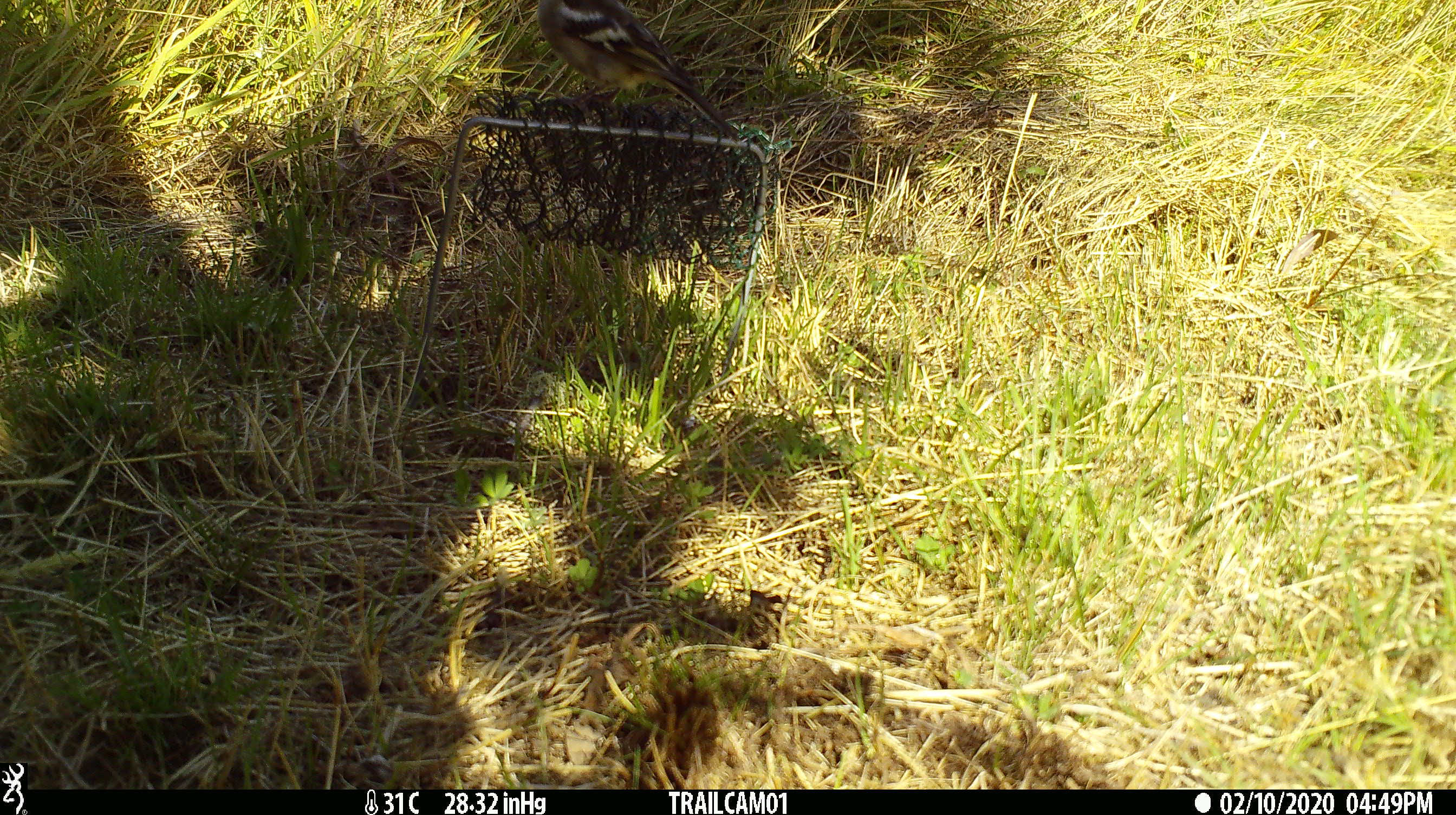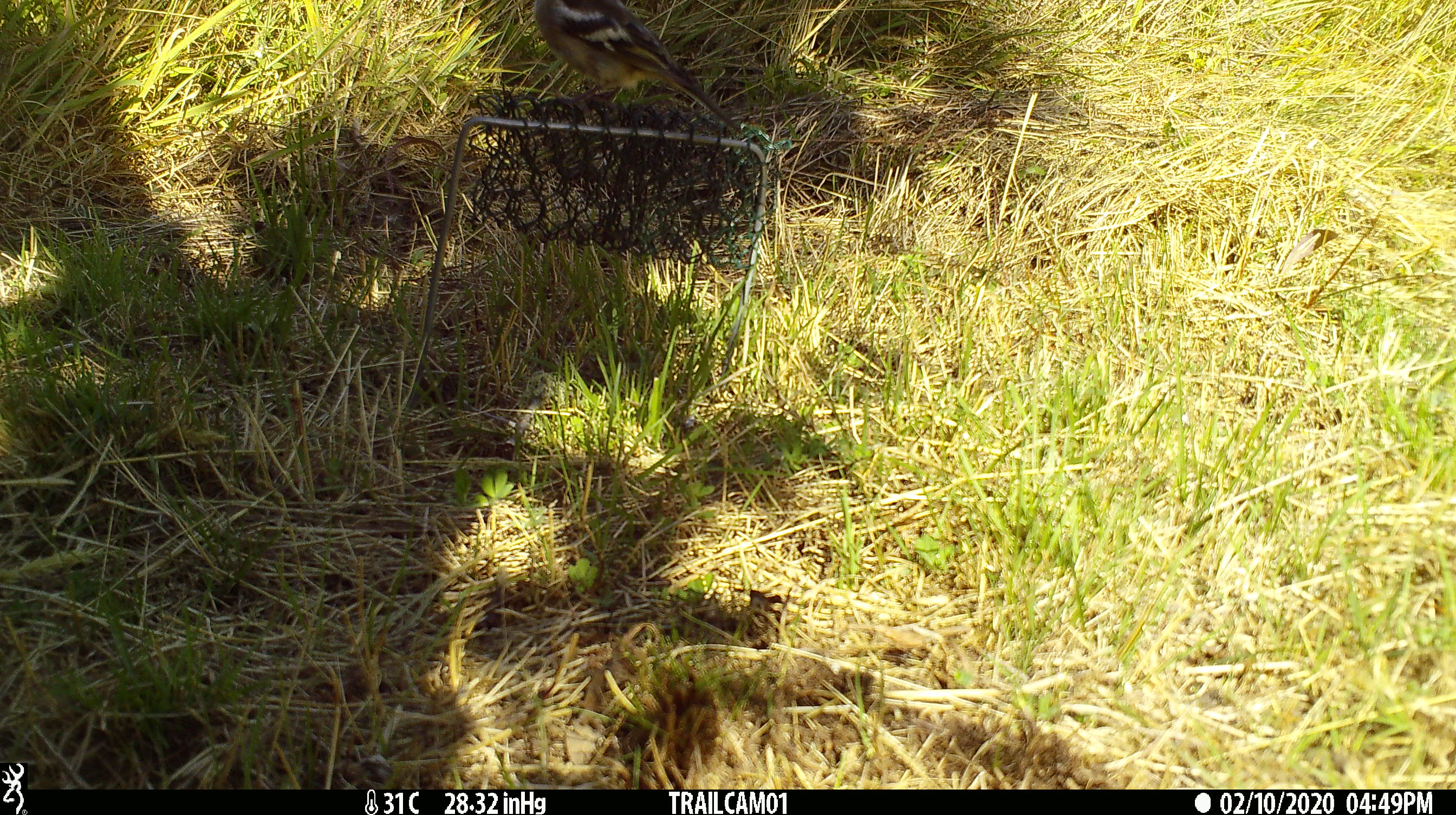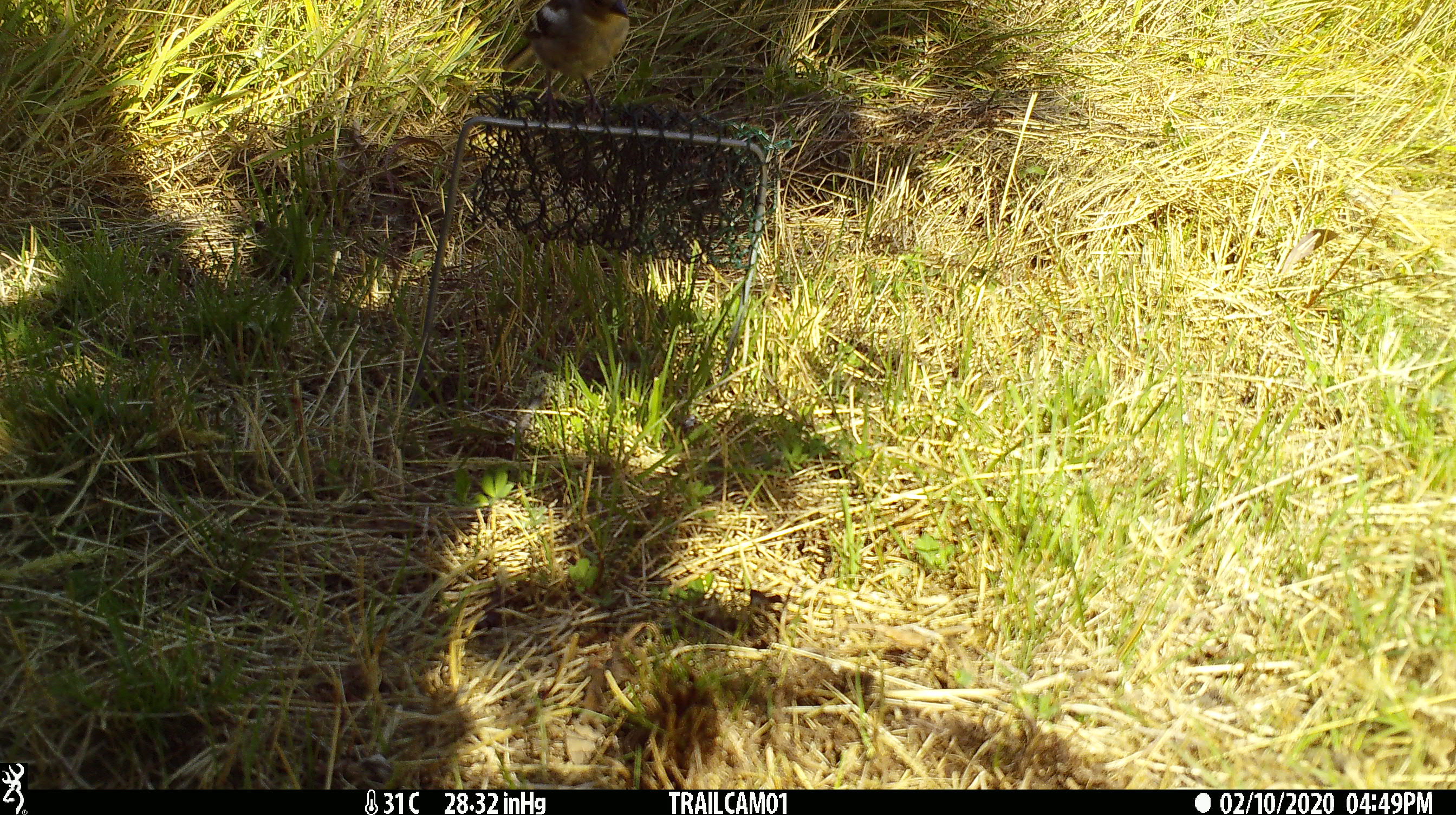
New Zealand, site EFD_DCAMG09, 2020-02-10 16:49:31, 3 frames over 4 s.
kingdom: Animalia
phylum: Chordata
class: Aves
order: Passeriformes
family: Fringillidae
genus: Fringilla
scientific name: Fringilla coelebs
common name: common chaffinch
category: chaffinch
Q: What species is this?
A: Chaffinch (common chaffinch) (Fringilla coelebs).